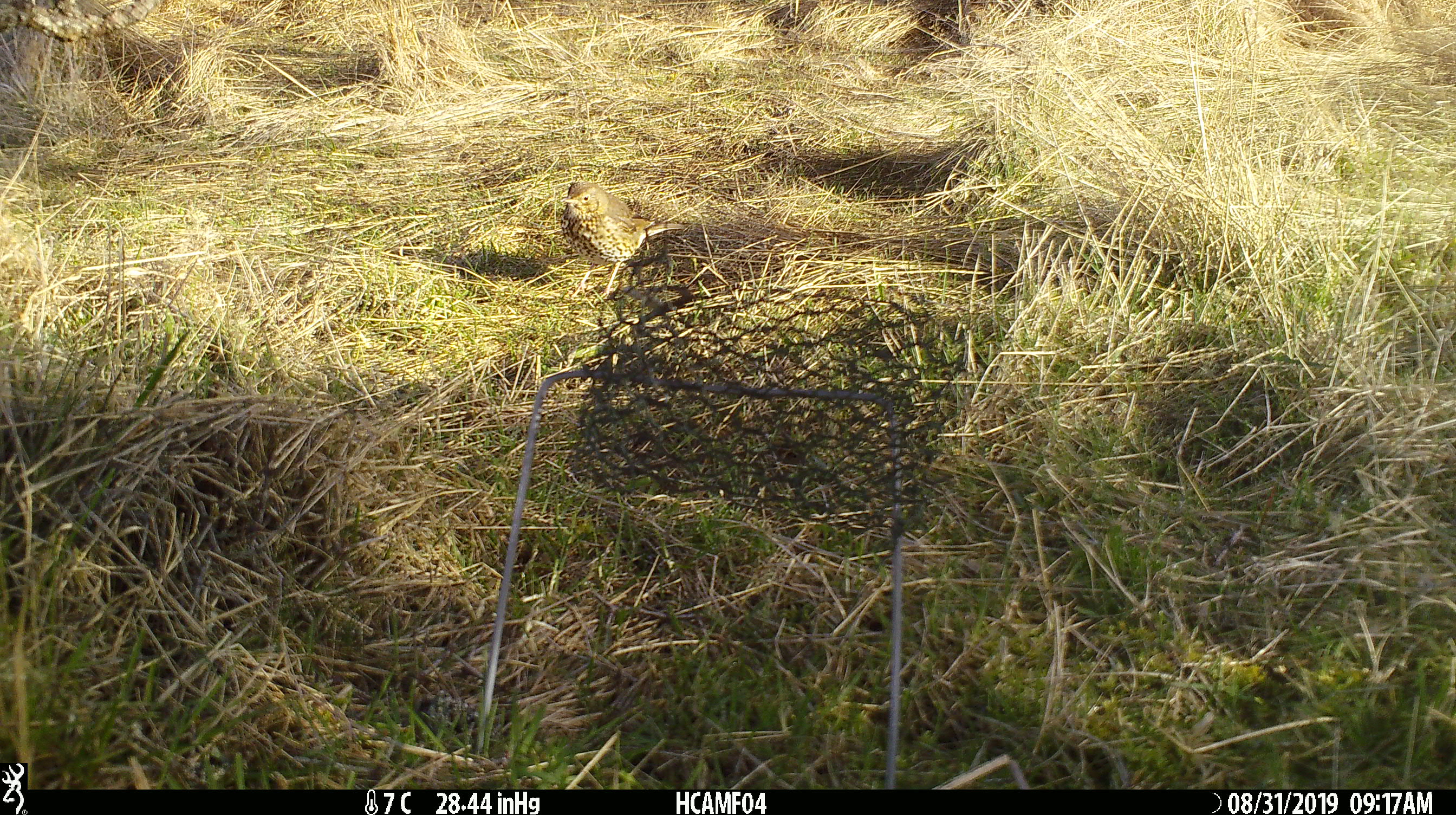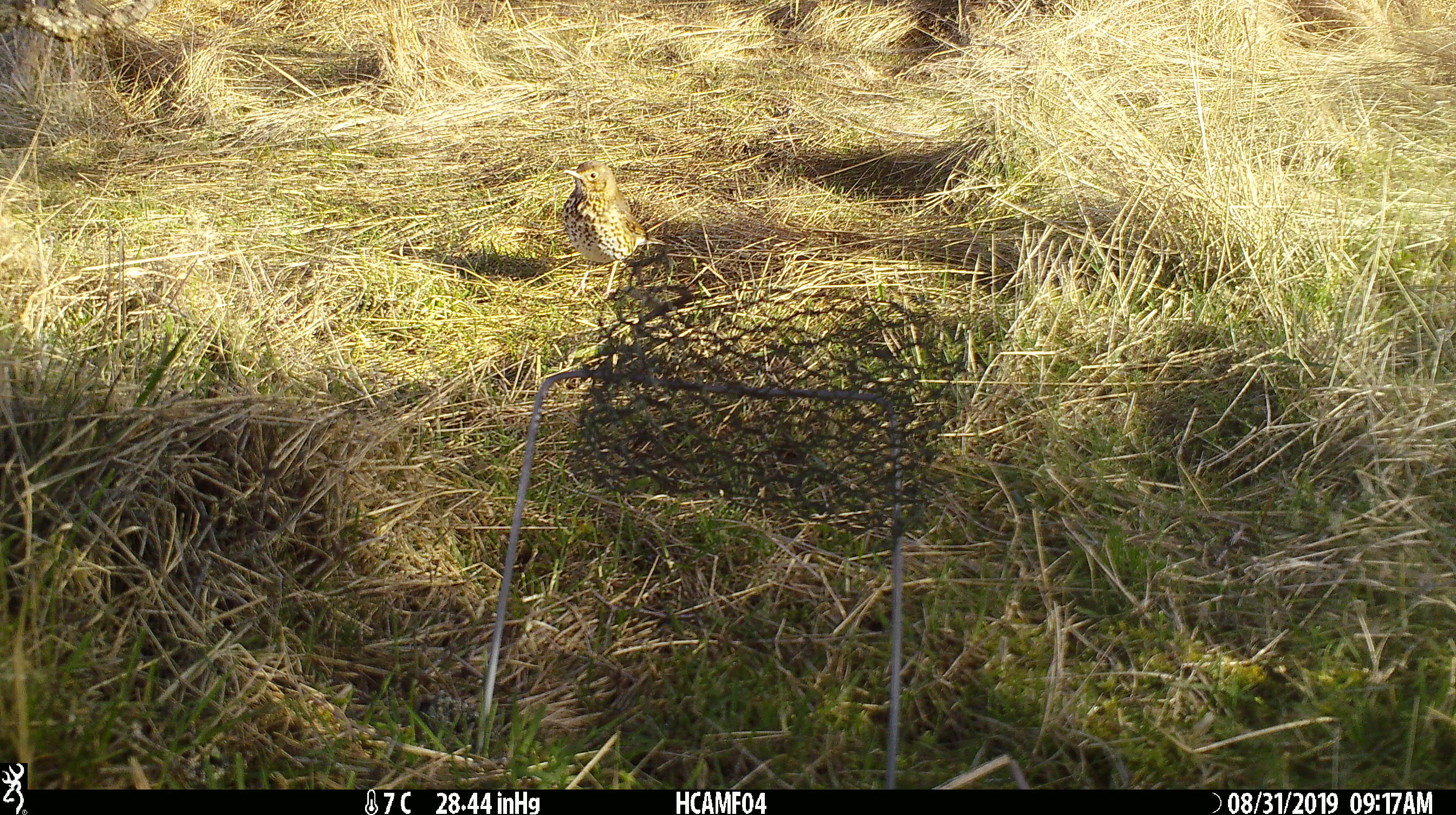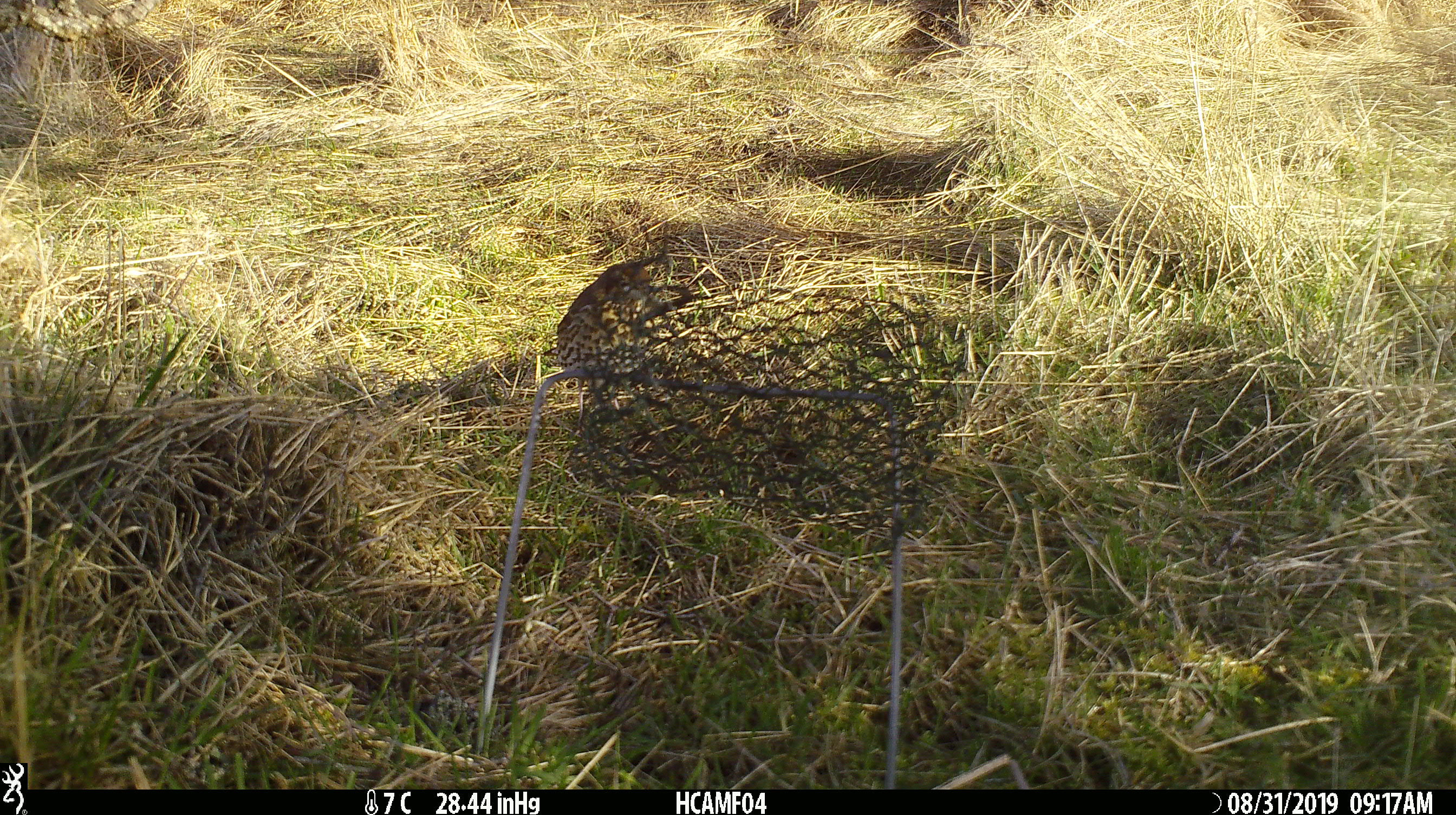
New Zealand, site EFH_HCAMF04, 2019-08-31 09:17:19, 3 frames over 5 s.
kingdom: Animalia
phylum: Chordata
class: Aves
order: Passeriformes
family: Turdidae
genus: Turdus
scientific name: Turdus philomelos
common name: song thrush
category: thrush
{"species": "thrush (song thrush) (Turdus philomelos)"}